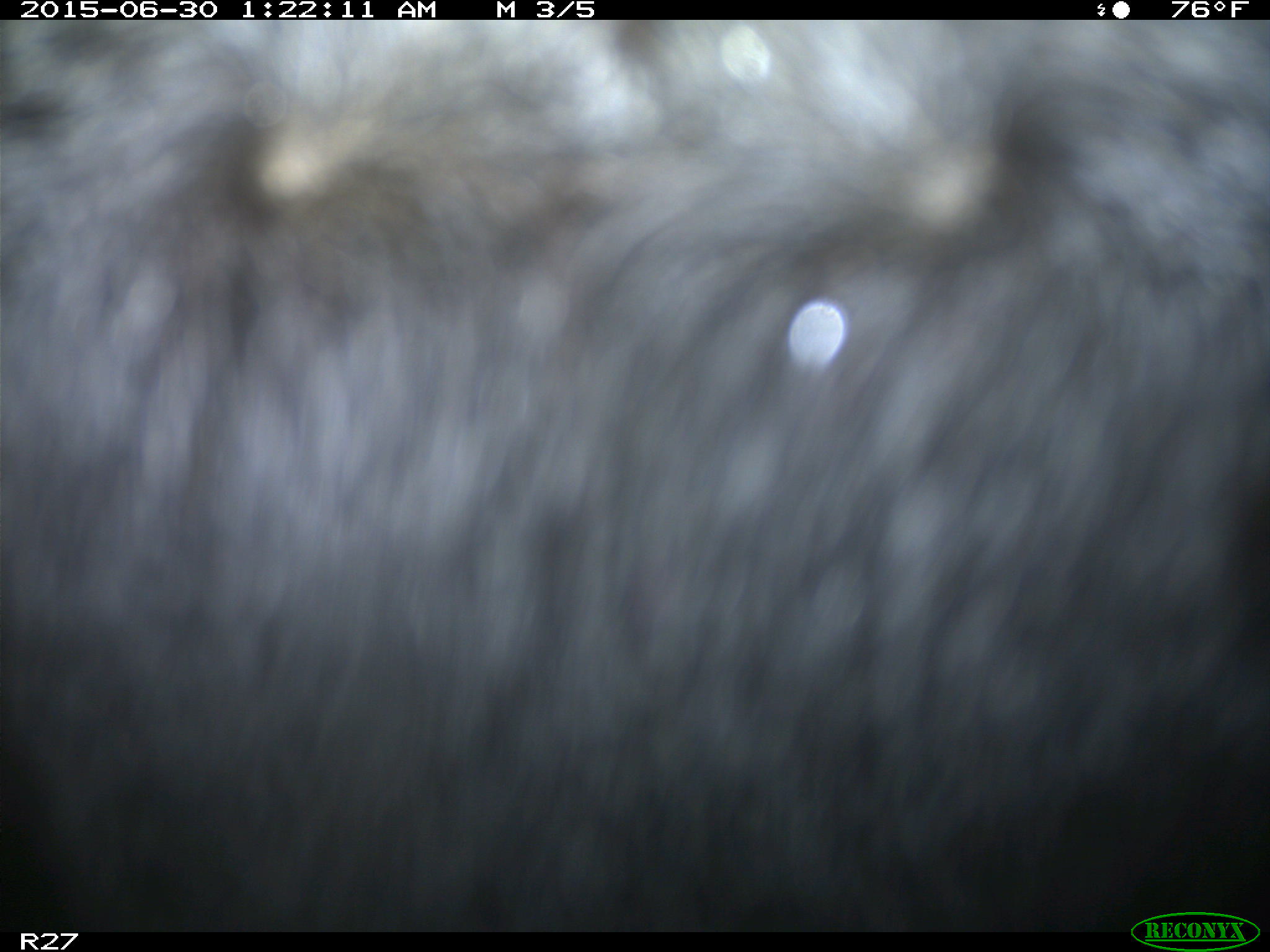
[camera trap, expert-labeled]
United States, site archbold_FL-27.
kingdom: Animalia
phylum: Chordata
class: Mammalia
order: Artiodactyla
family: Bovidae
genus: Bos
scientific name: Bos taurus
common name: domestic cow